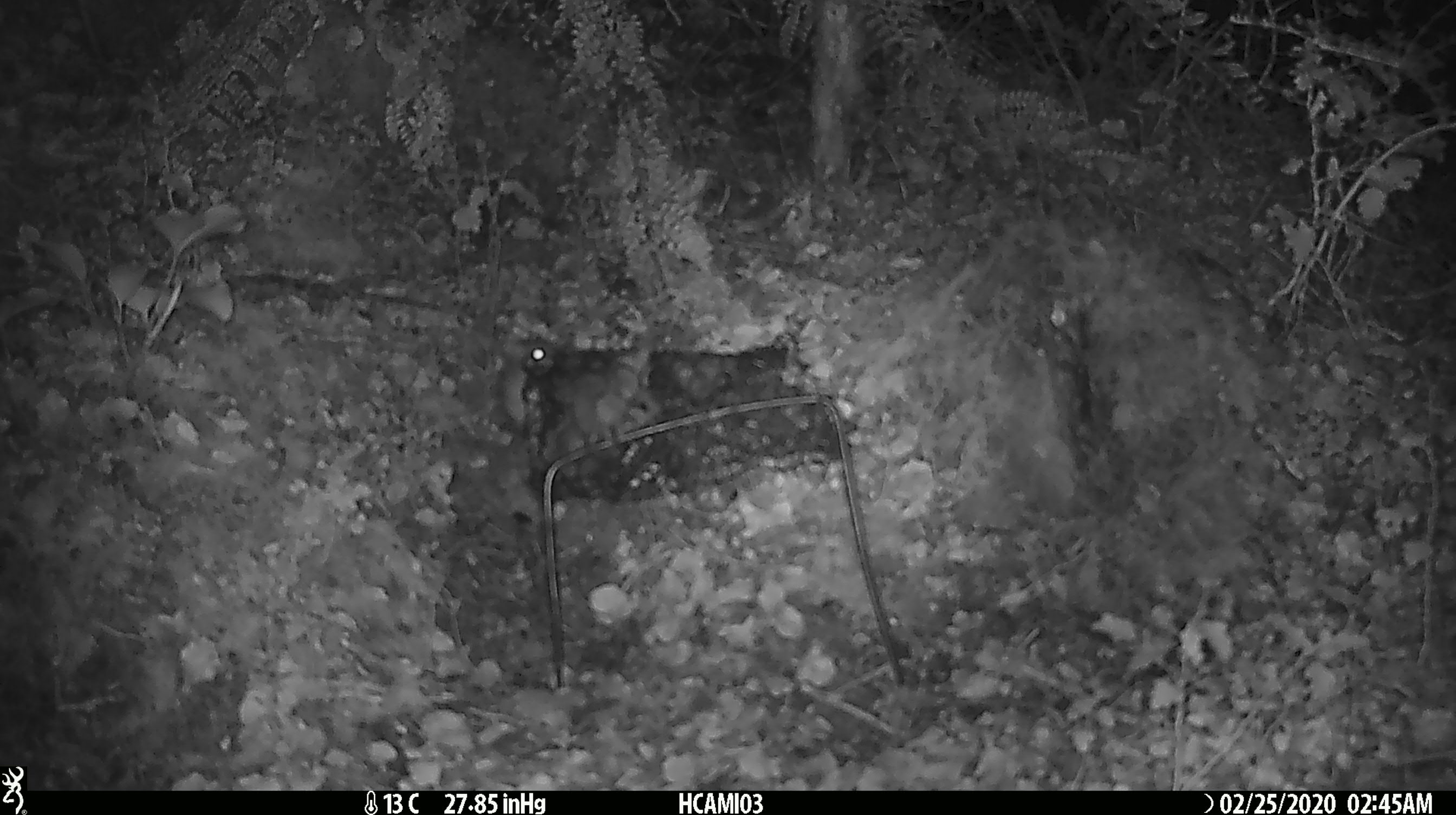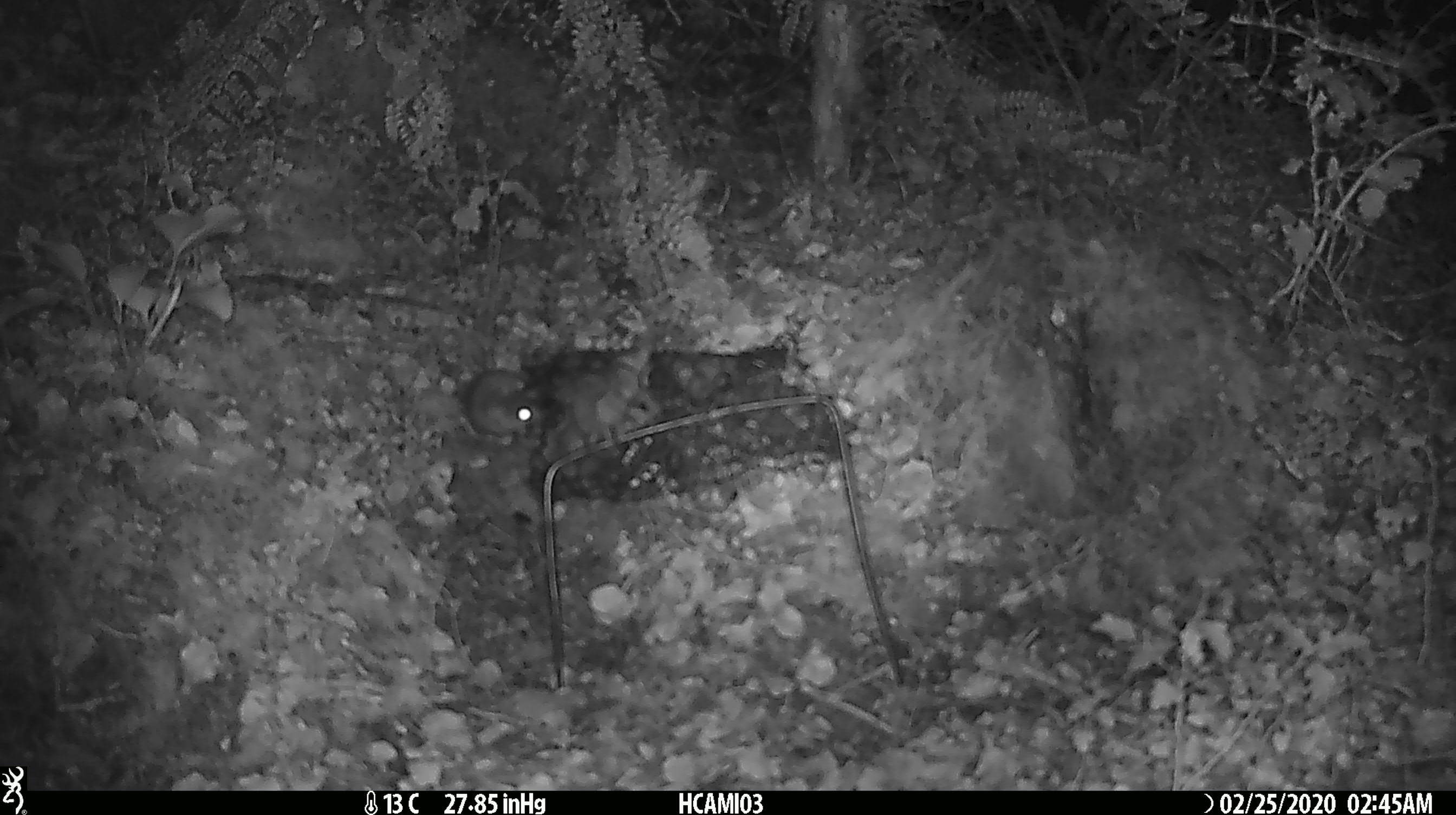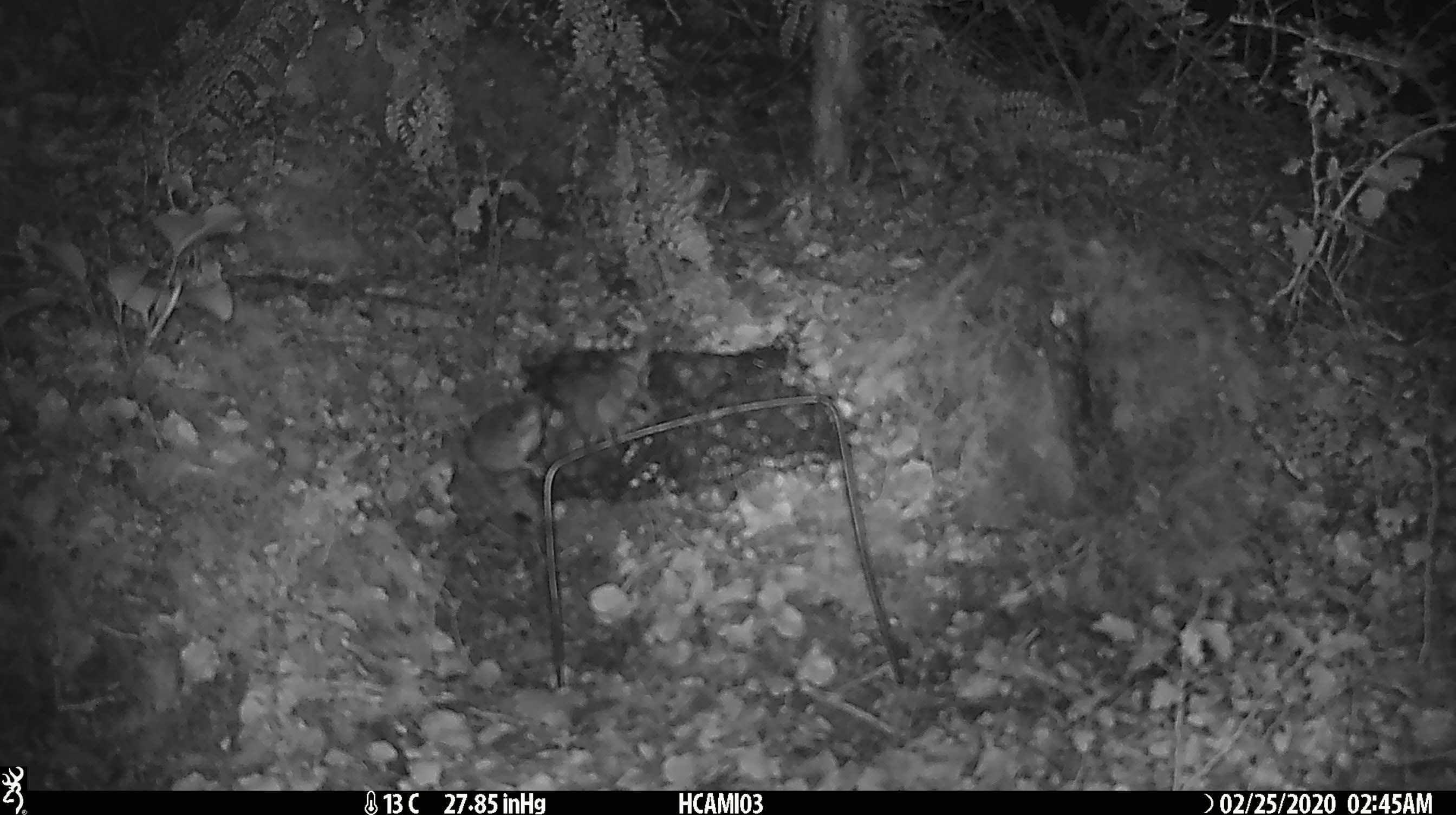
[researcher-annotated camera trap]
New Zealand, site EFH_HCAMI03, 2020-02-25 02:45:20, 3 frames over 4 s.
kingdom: Animalia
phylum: Chordata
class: Mammalia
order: Rodentia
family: Muridae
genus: Mus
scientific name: Mus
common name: mouse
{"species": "mouse (Mus)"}